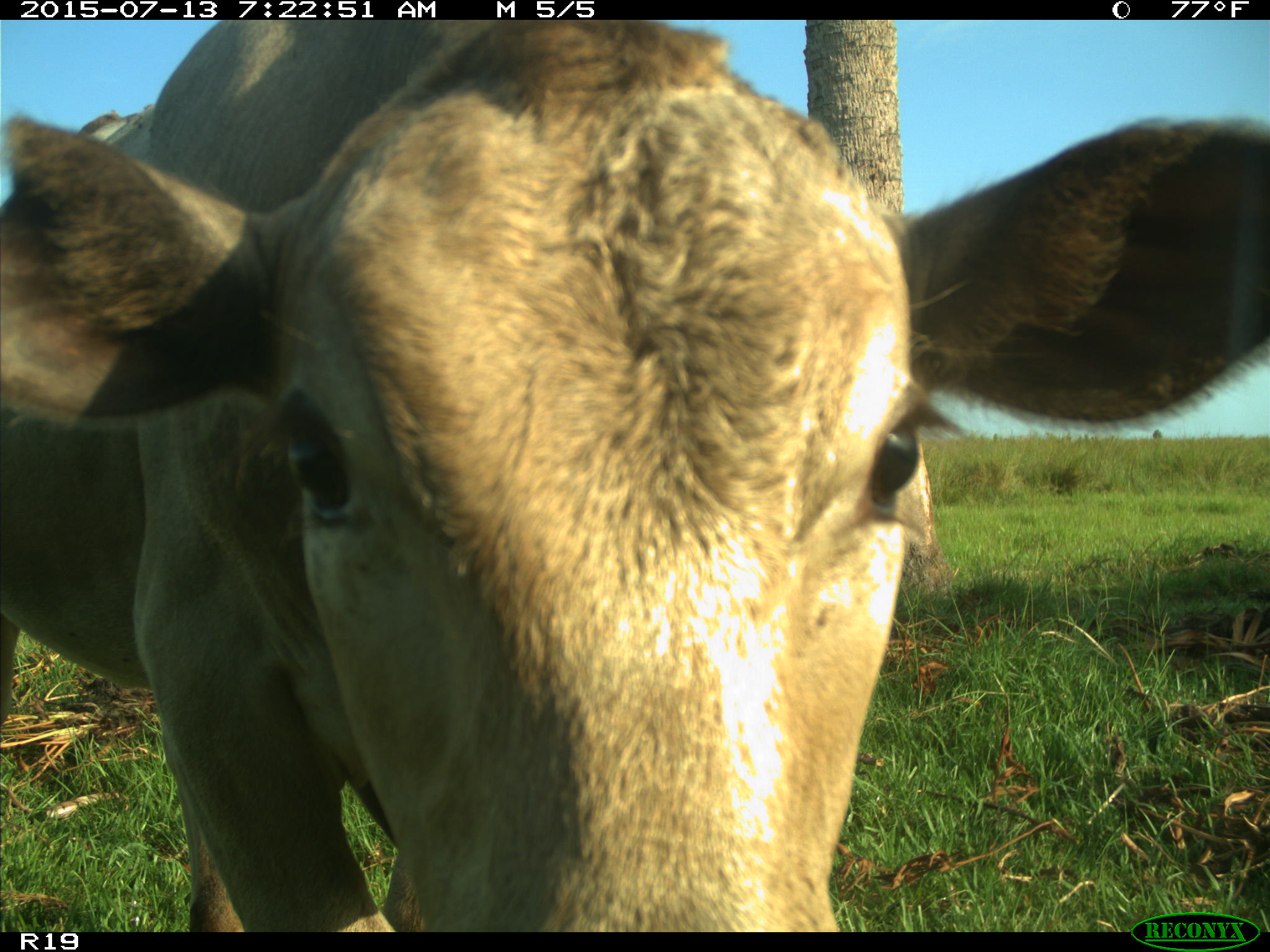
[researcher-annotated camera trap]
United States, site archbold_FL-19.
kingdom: Animalia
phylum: Chordata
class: Mammalia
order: Artiodactyla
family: Bovidae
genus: Bos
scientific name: Bos taurus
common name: domestic cow